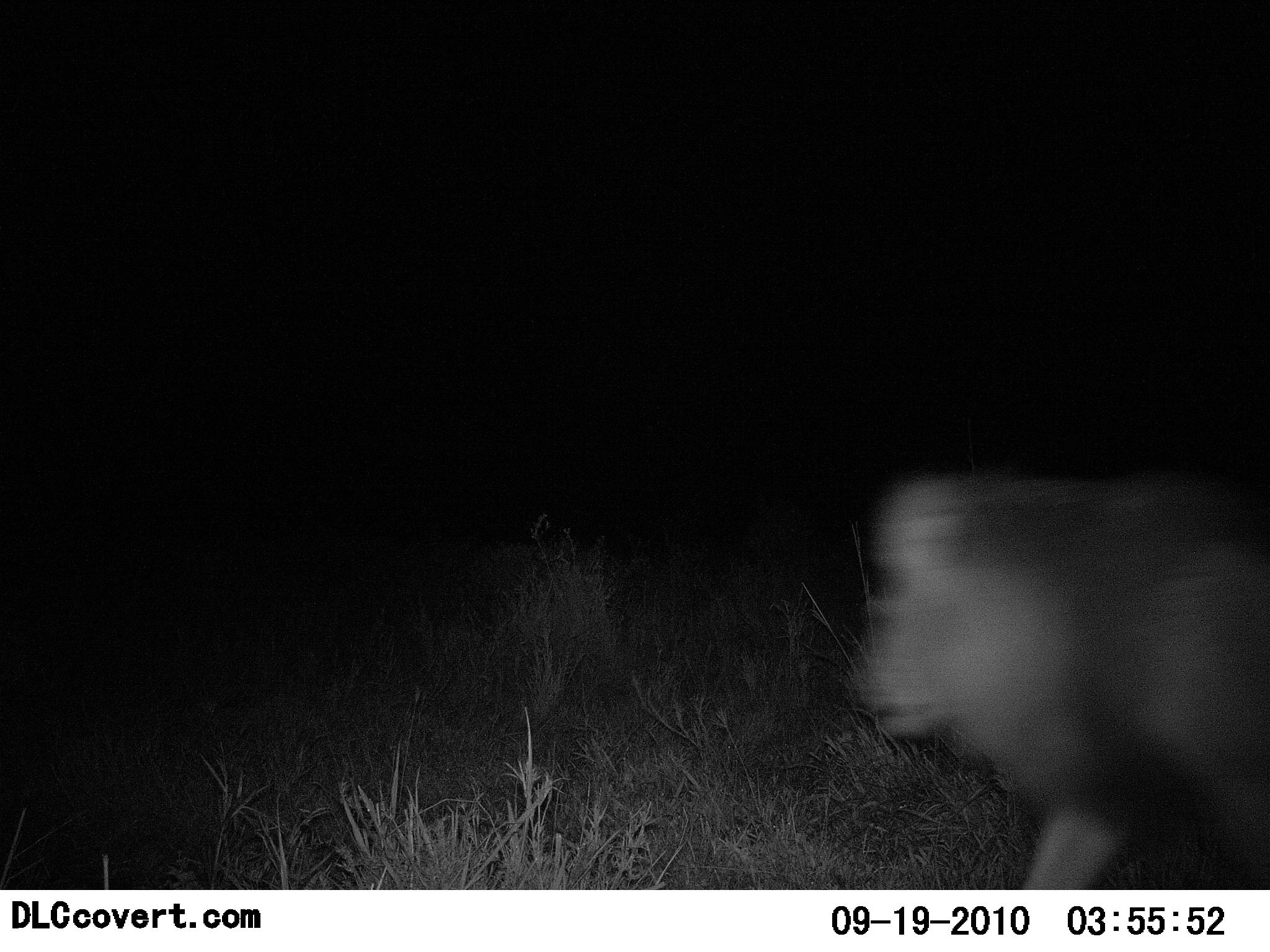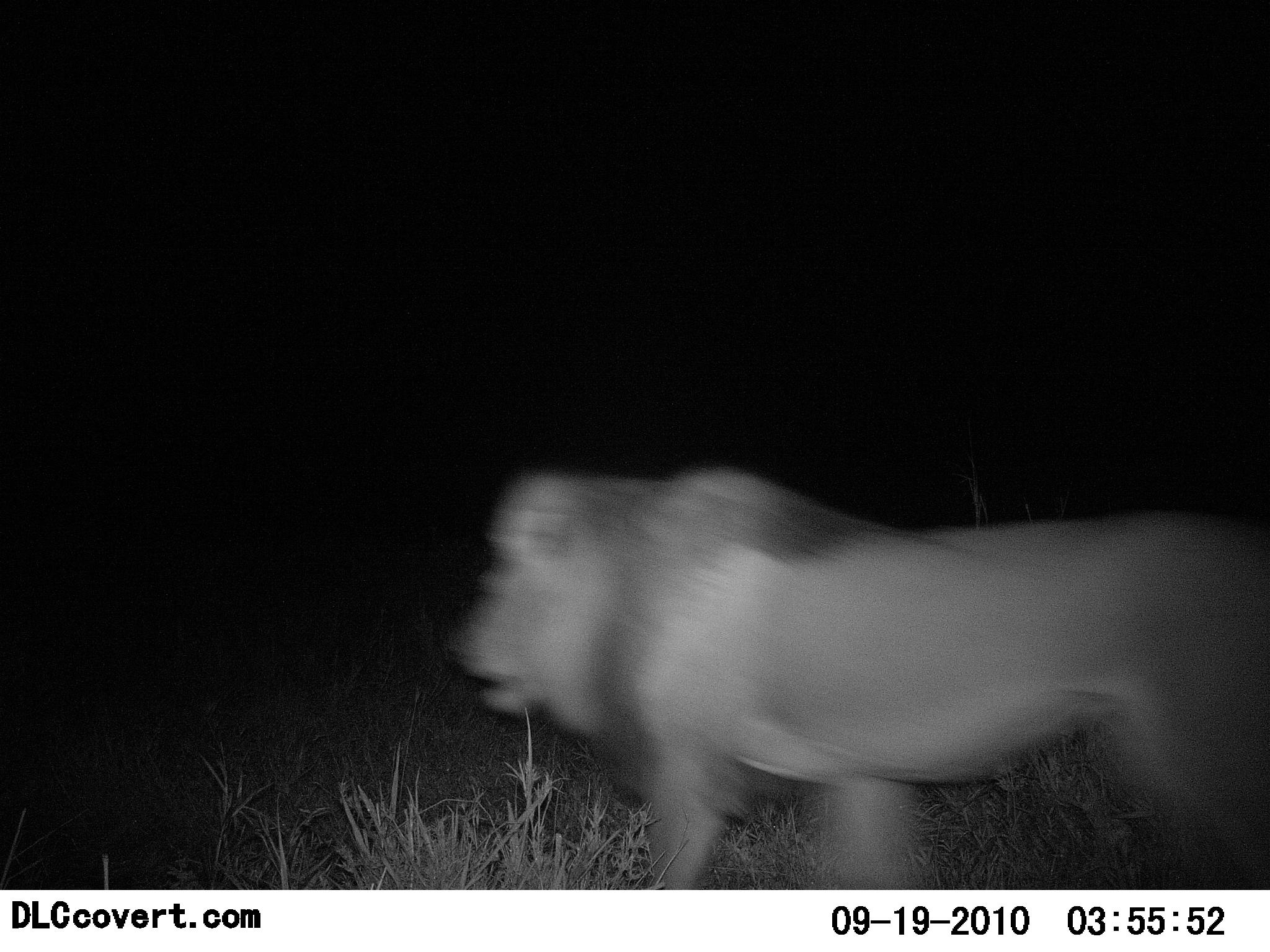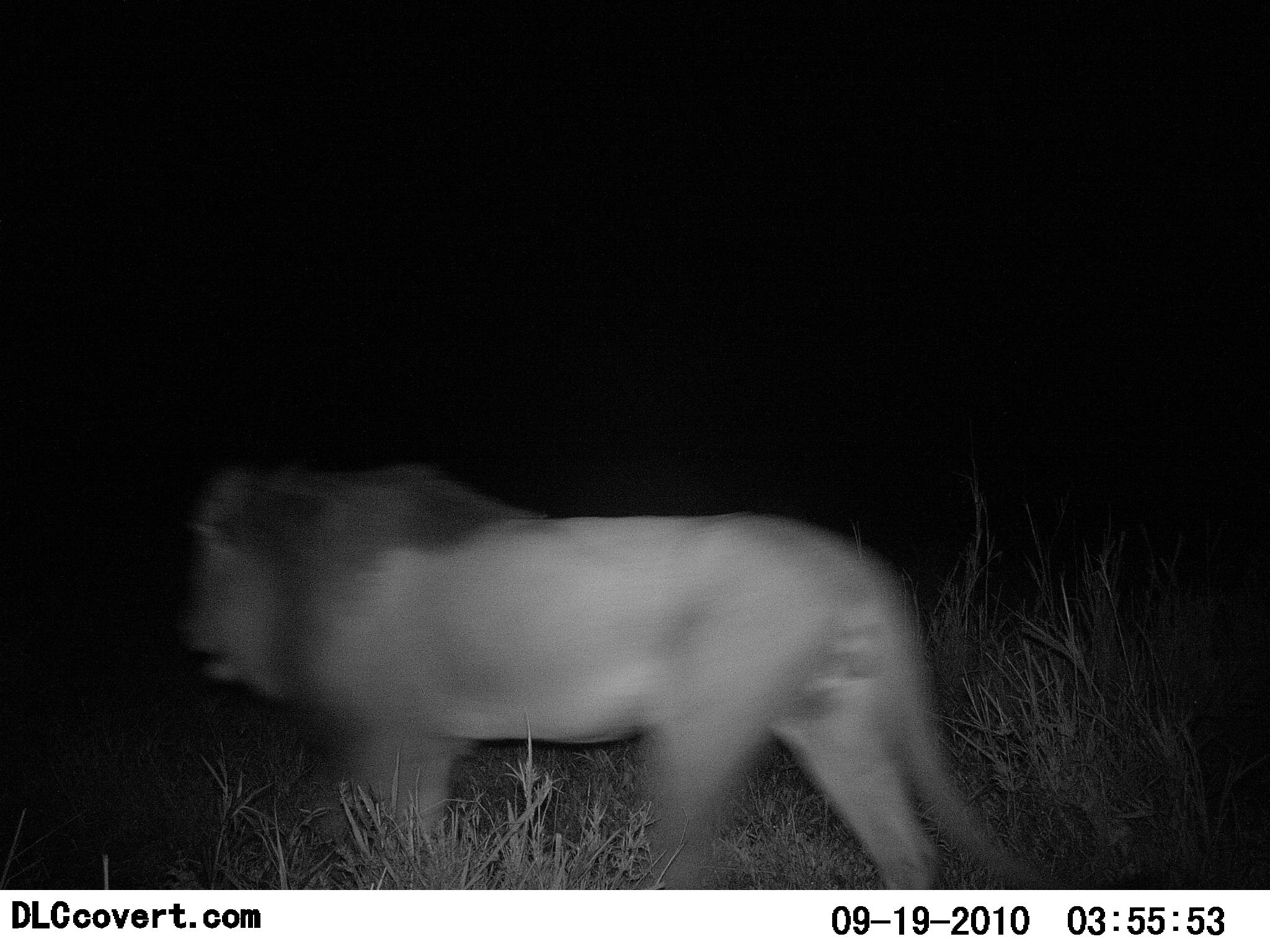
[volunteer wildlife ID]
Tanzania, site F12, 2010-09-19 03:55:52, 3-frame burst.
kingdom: Animalia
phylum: Chordata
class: Mammalia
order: Carnivora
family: Felidae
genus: Panthera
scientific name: Panthera leo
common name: lion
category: lionmale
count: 1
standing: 7%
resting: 0%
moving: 93%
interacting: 0%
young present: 0%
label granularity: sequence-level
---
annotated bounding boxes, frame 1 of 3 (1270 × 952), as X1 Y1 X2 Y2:
animal: 850 467 1269 890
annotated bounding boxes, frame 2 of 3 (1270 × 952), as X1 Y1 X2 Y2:
animal: 448 463 1269 890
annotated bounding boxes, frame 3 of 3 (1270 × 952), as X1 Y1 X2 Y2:
animal: 176 461 1045 889